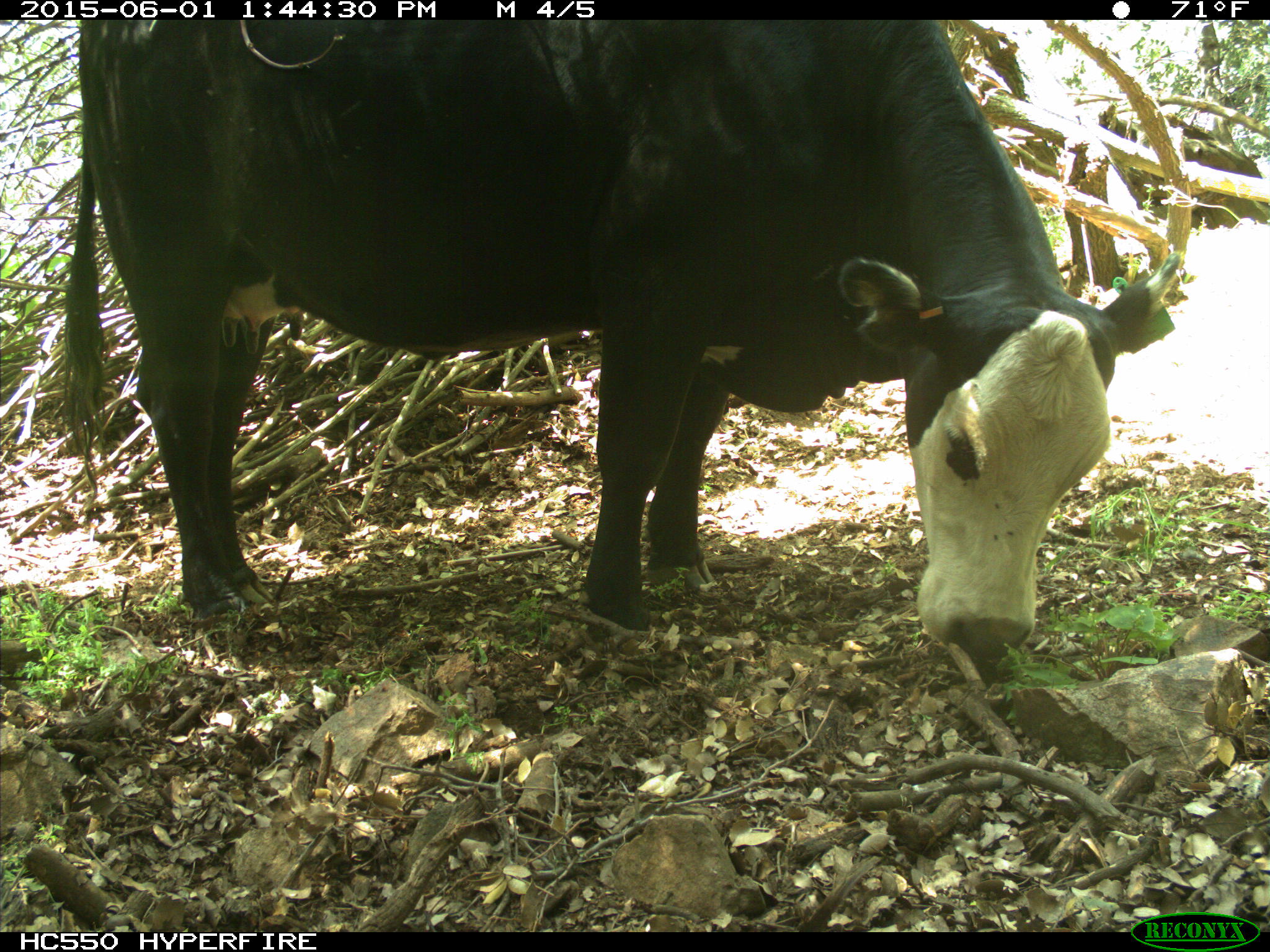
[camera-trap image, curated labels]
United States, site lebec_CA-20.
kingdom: Animalia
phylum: Chordata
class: Mammalia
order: Artiodactyla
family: Bovidae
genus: Bos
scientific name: Bos taurus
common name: domestic cow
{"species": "Bos taurus (domestic cow)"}